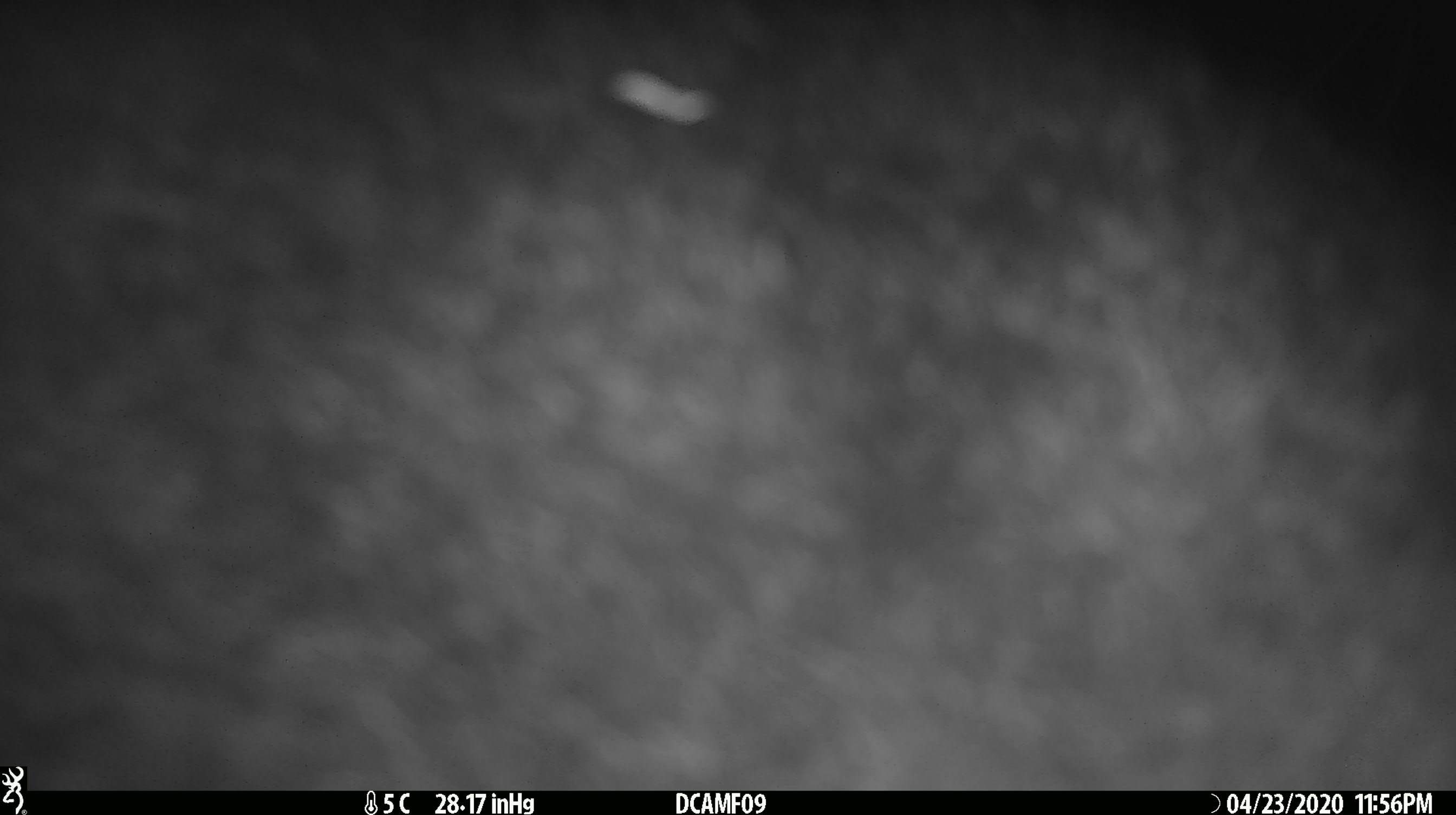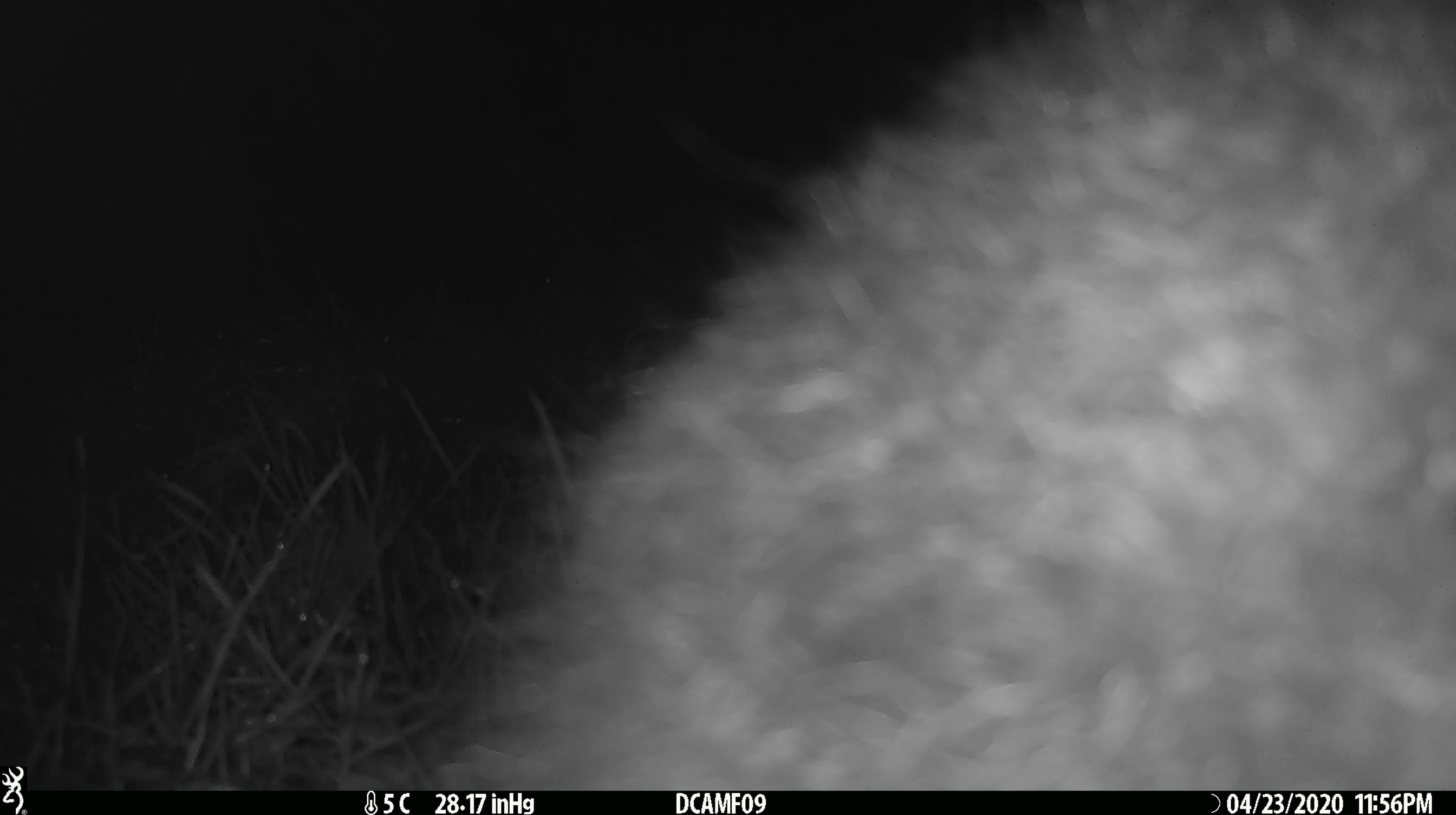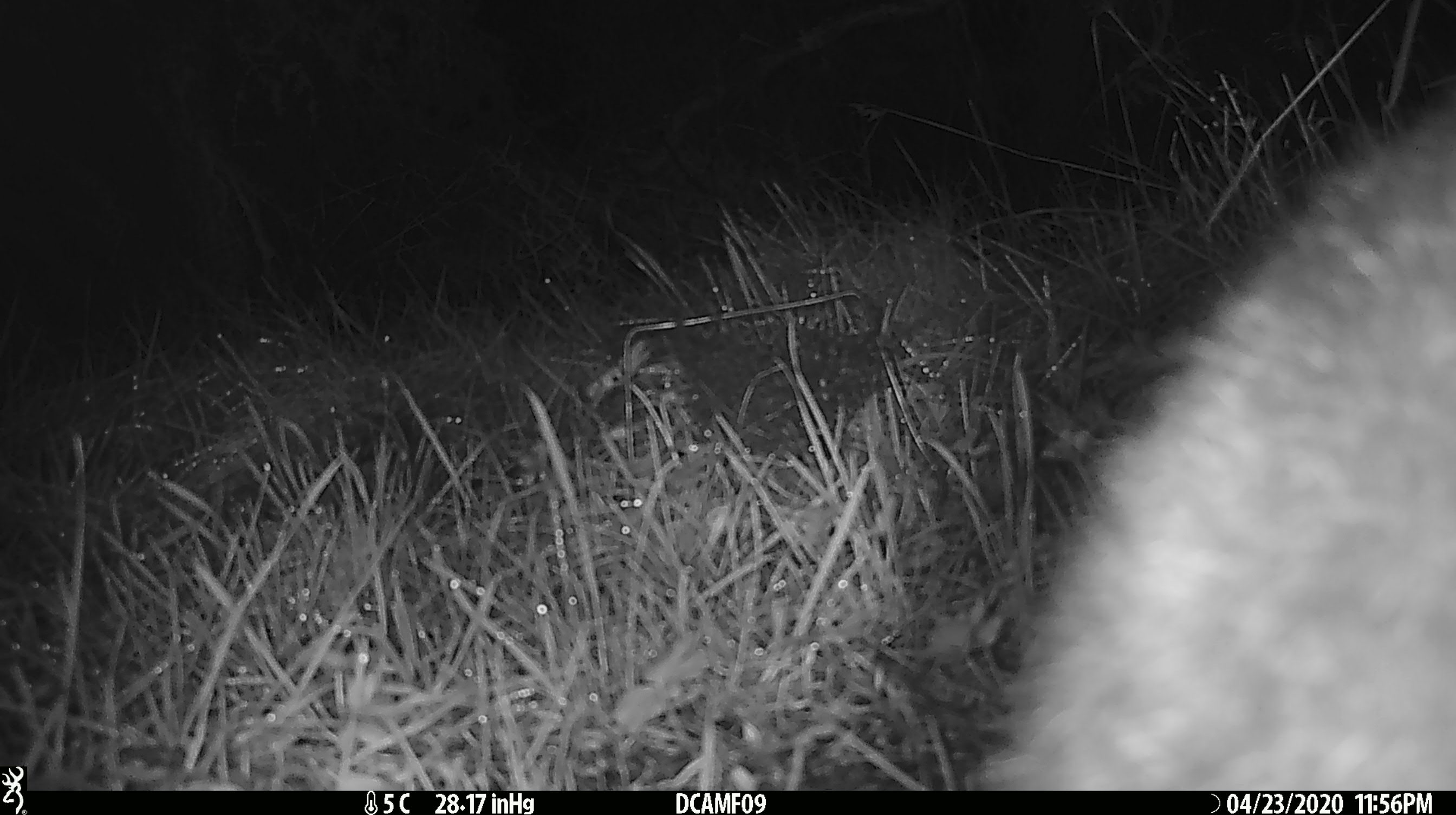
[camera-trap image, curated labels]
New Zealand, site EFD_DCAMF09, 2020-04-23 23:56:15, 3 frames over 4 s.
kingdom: Animalia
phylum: Chordata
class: Mammalia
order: Diprotodontia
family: Phalangeridae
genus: Trichosurus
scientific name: Trichosurus vulpecula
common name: common brushtail possum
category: possum